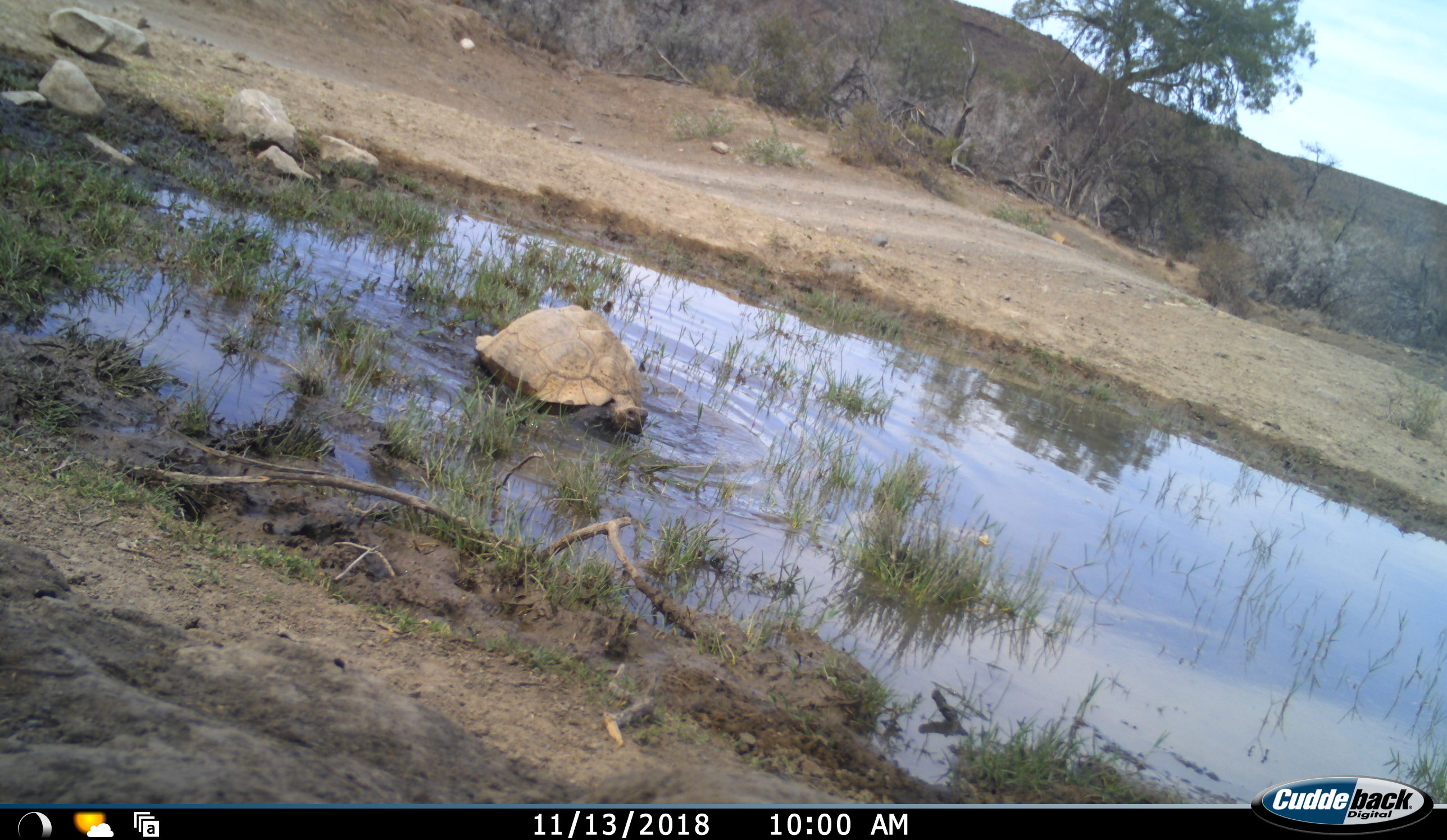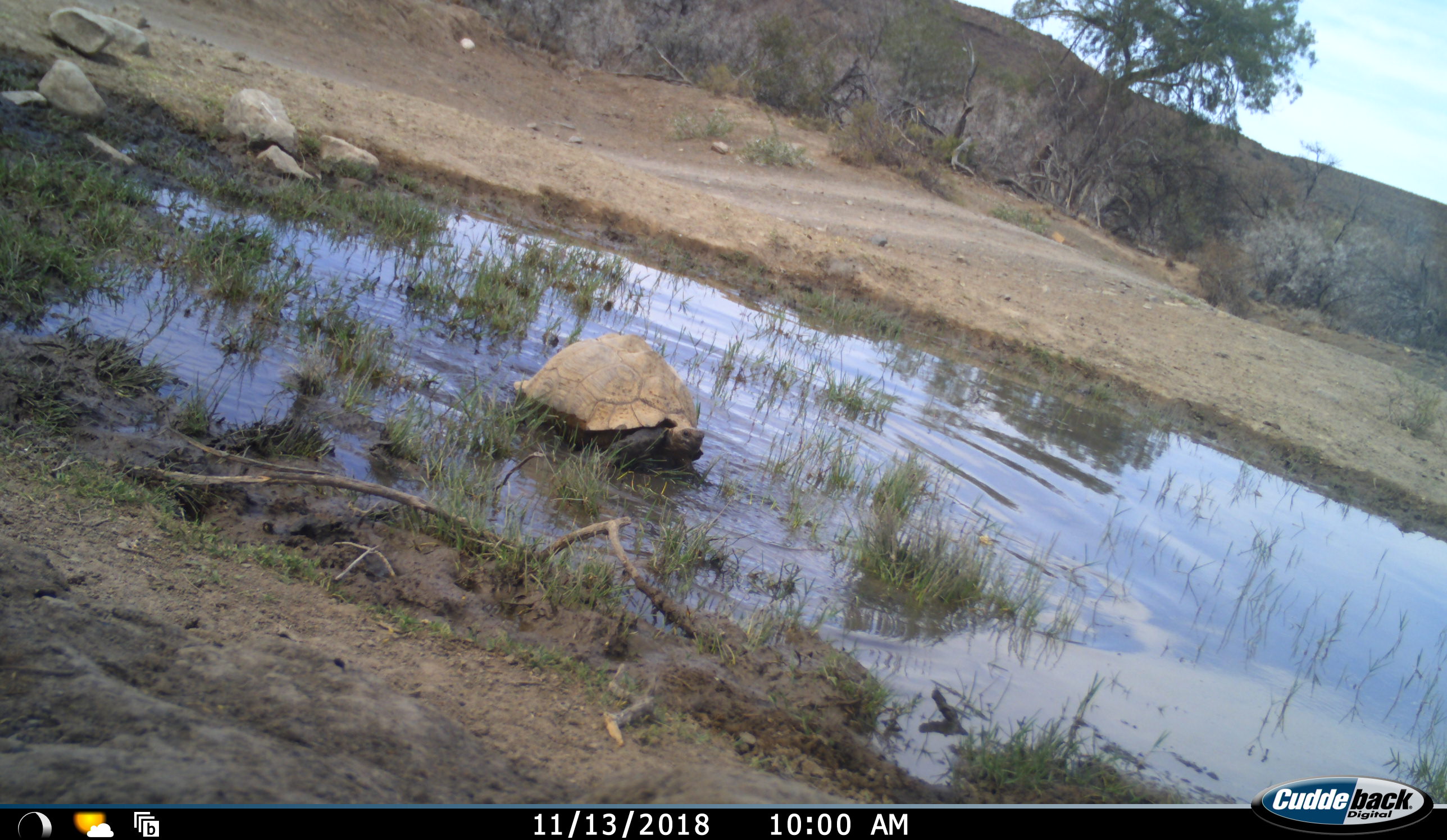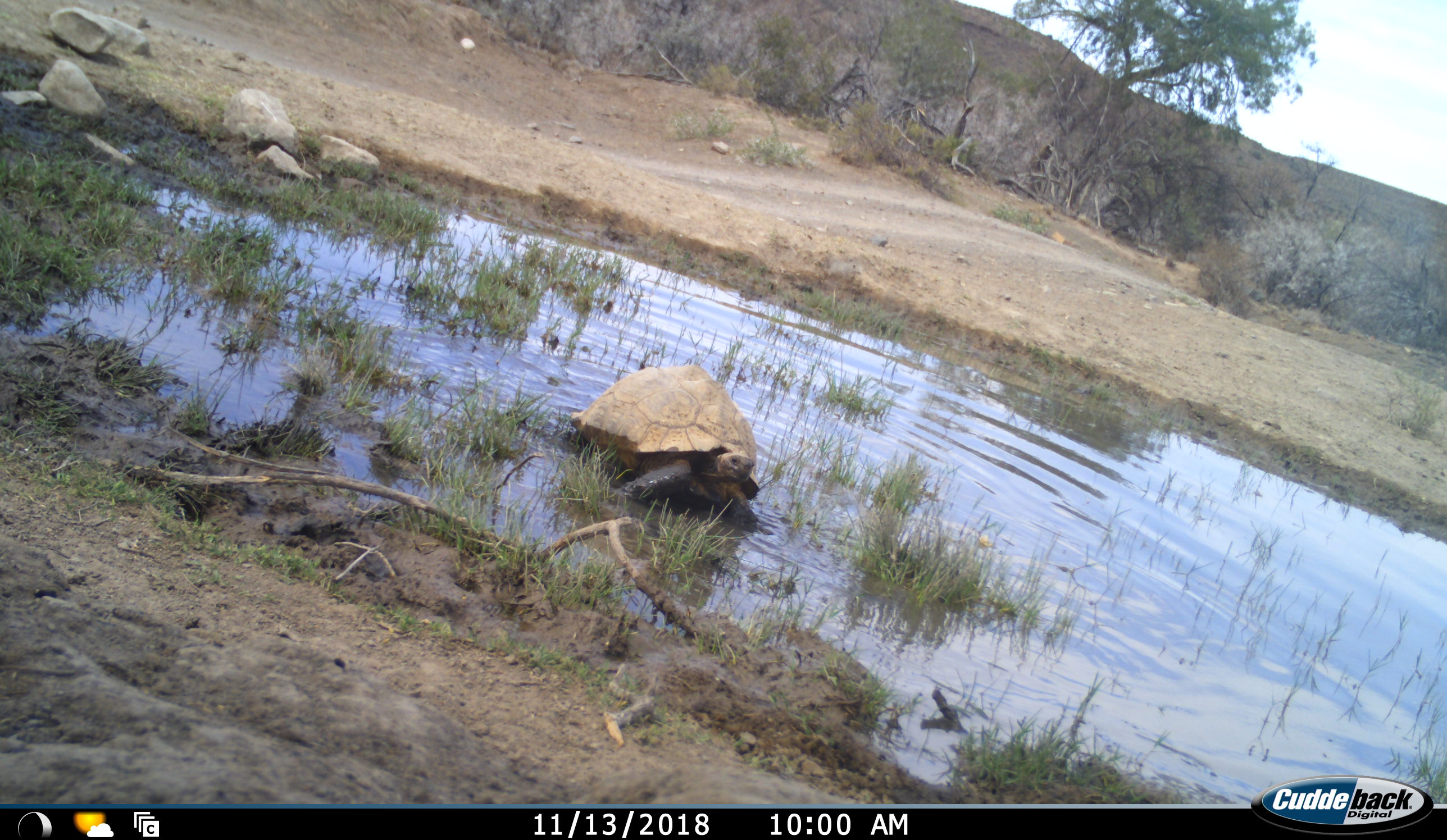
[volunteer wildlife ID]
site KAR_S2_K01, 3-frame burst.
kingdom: Animalia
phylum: Chordata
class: Reptilia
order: Testudines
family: Testudinidae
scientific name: Testudinidae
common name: tortoise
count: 1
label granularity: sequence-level